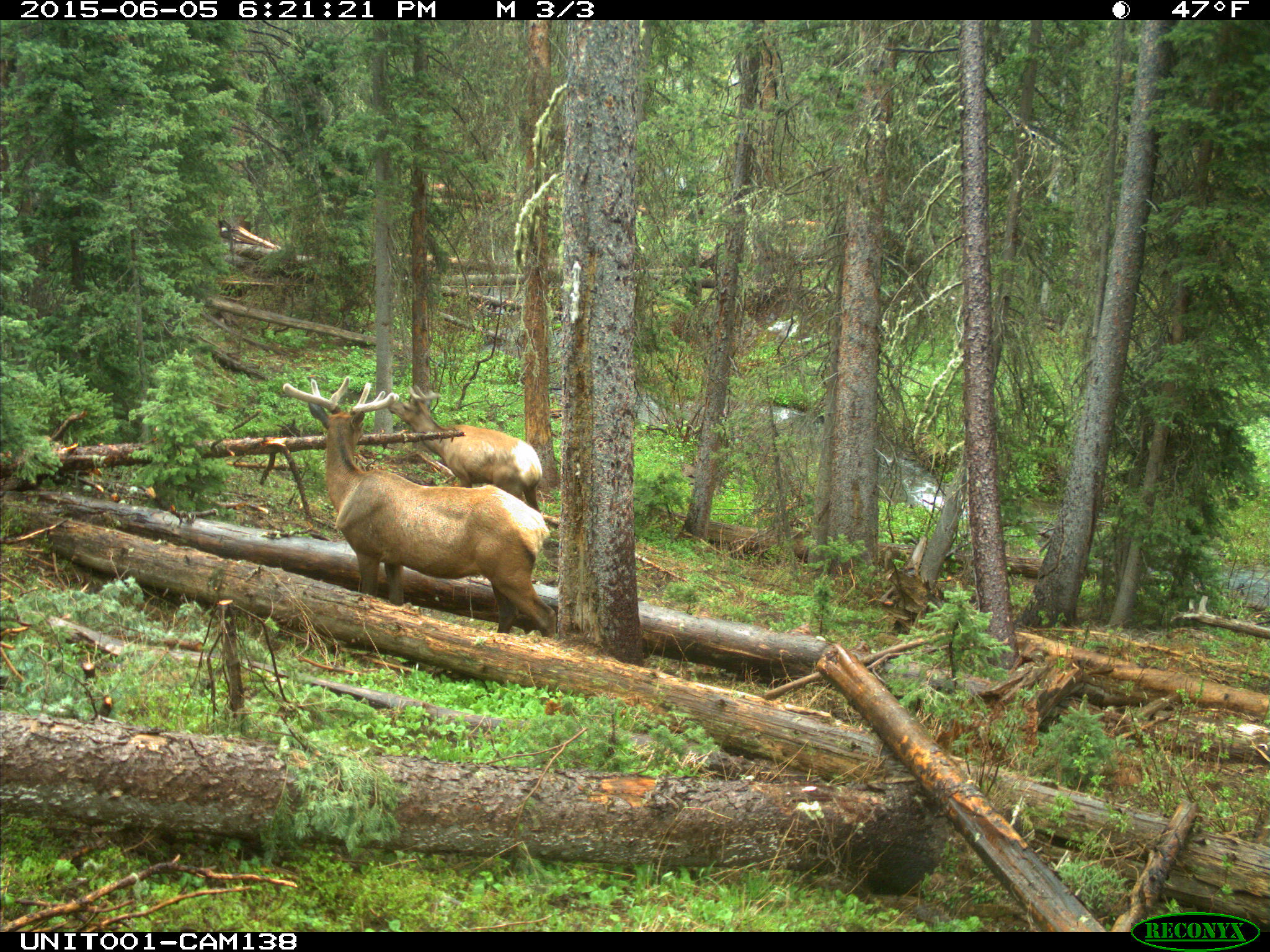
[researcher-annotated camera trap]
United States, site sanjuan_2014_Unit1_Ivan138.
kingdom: Animalia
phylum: Chordata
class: Mammalia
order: Artiodactyla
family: Cervidae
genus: Cervus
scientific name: Cervus elaphus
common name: red deer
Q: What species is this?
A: Cervus elaphus (red deer).